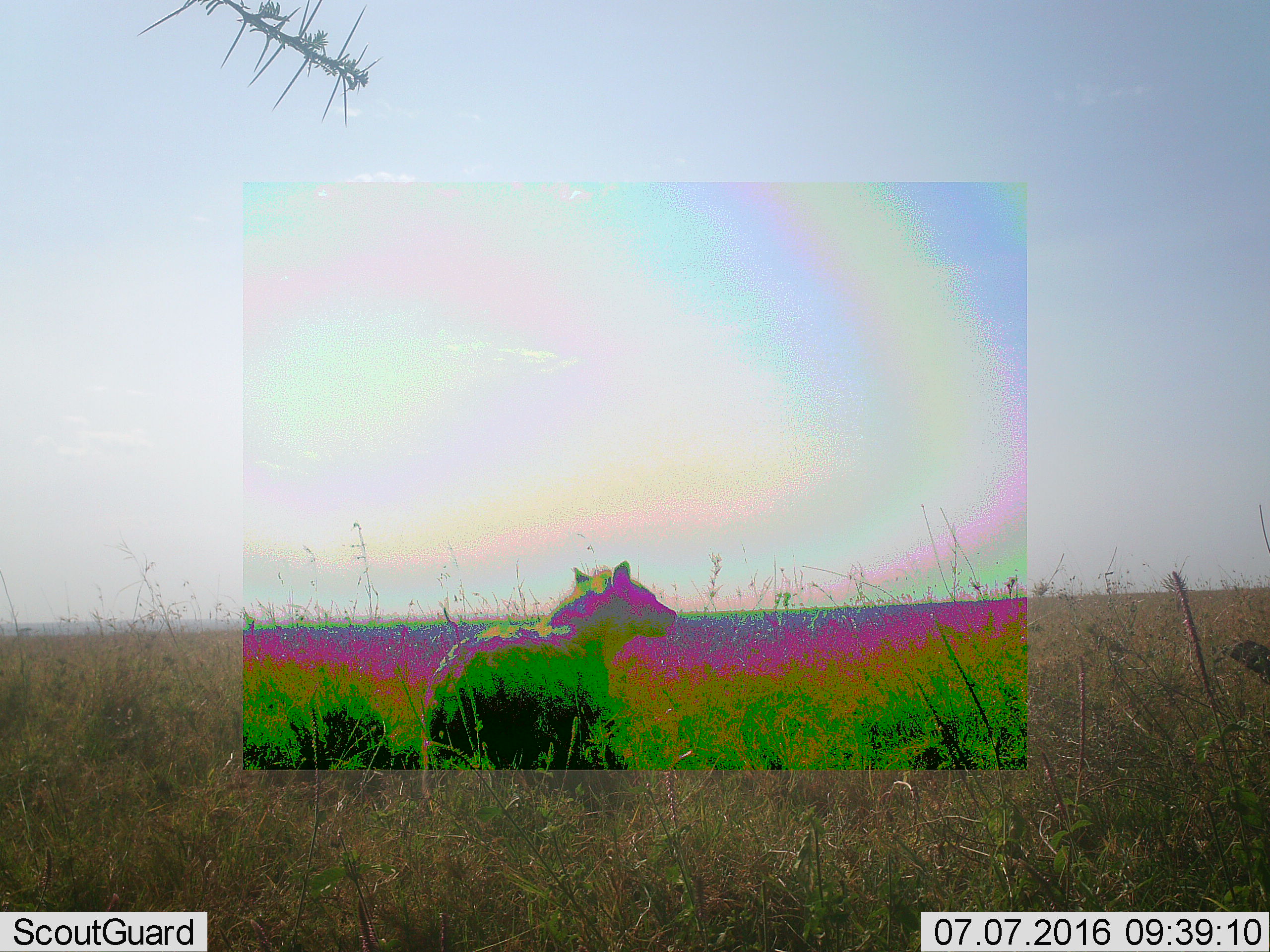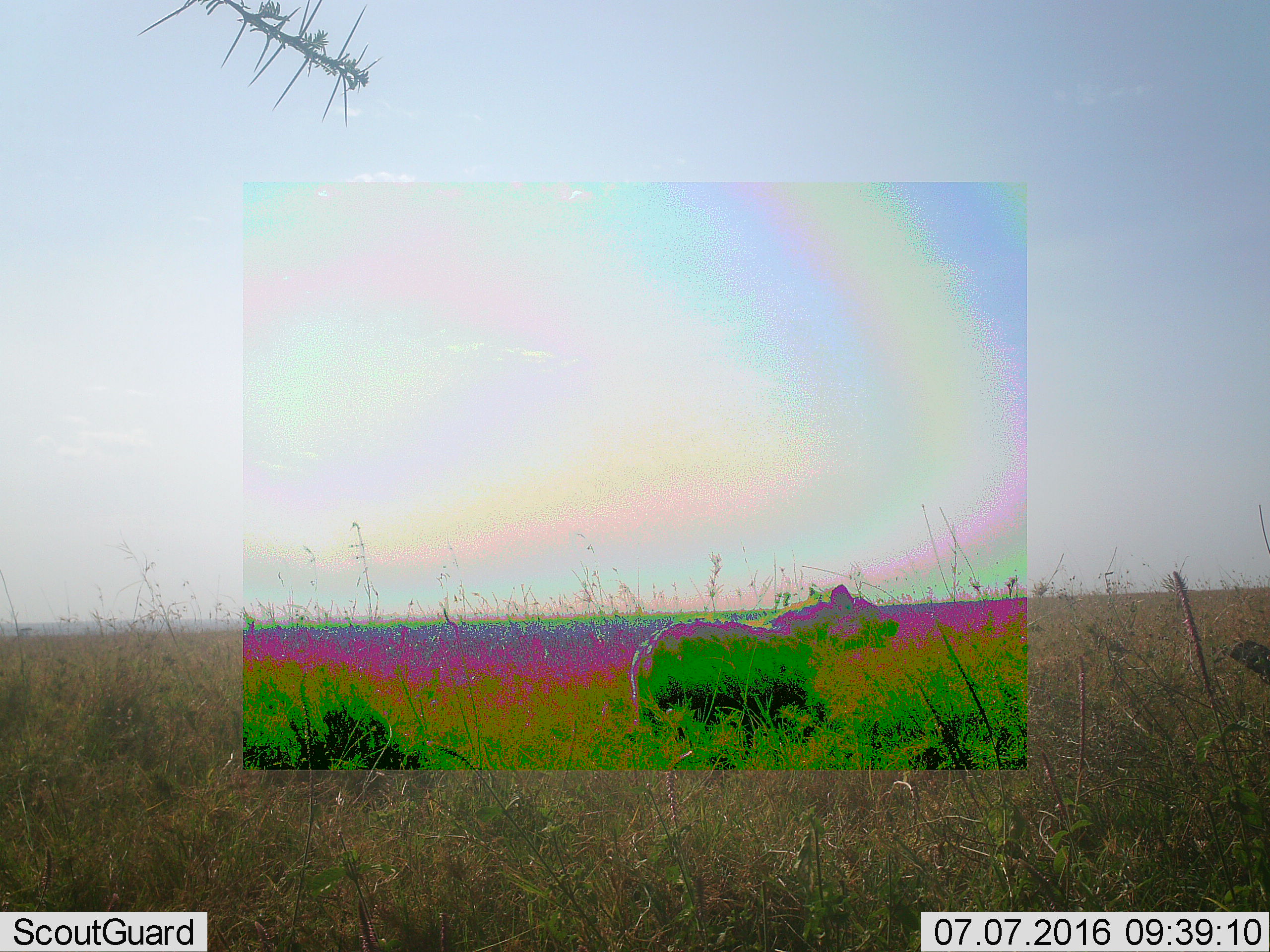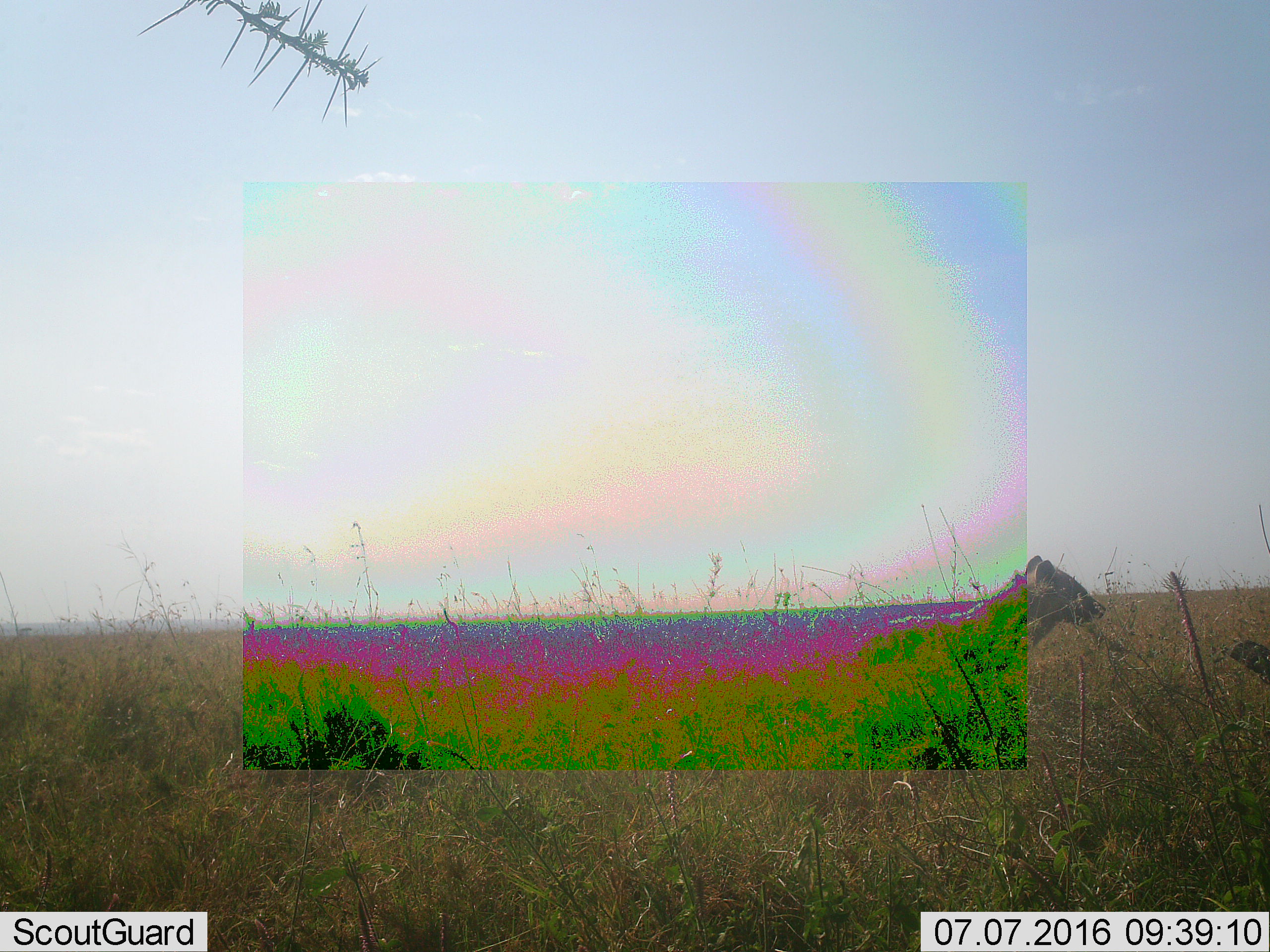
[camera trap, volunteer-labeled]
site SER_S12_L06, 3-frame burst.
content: unidentified animal